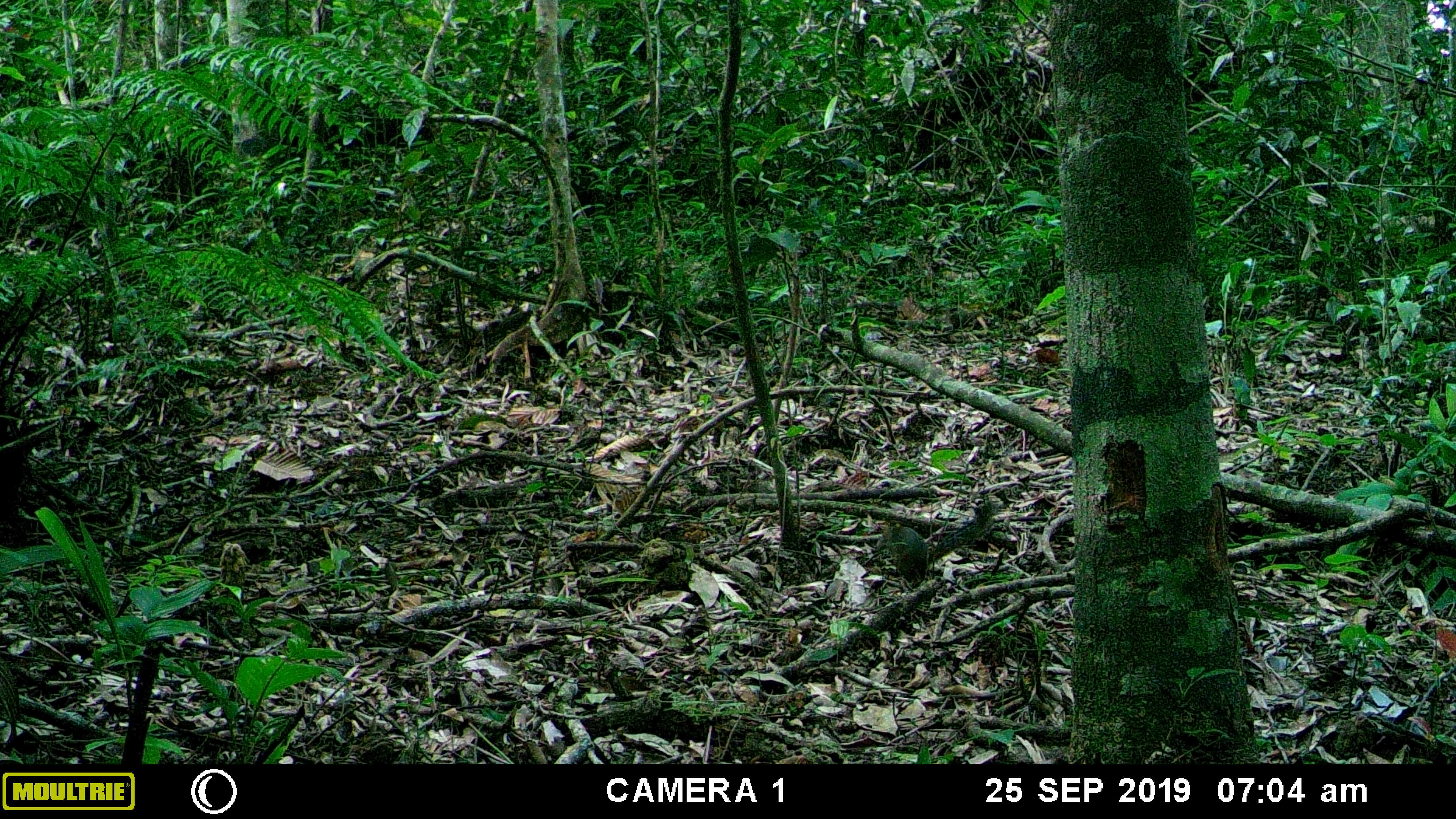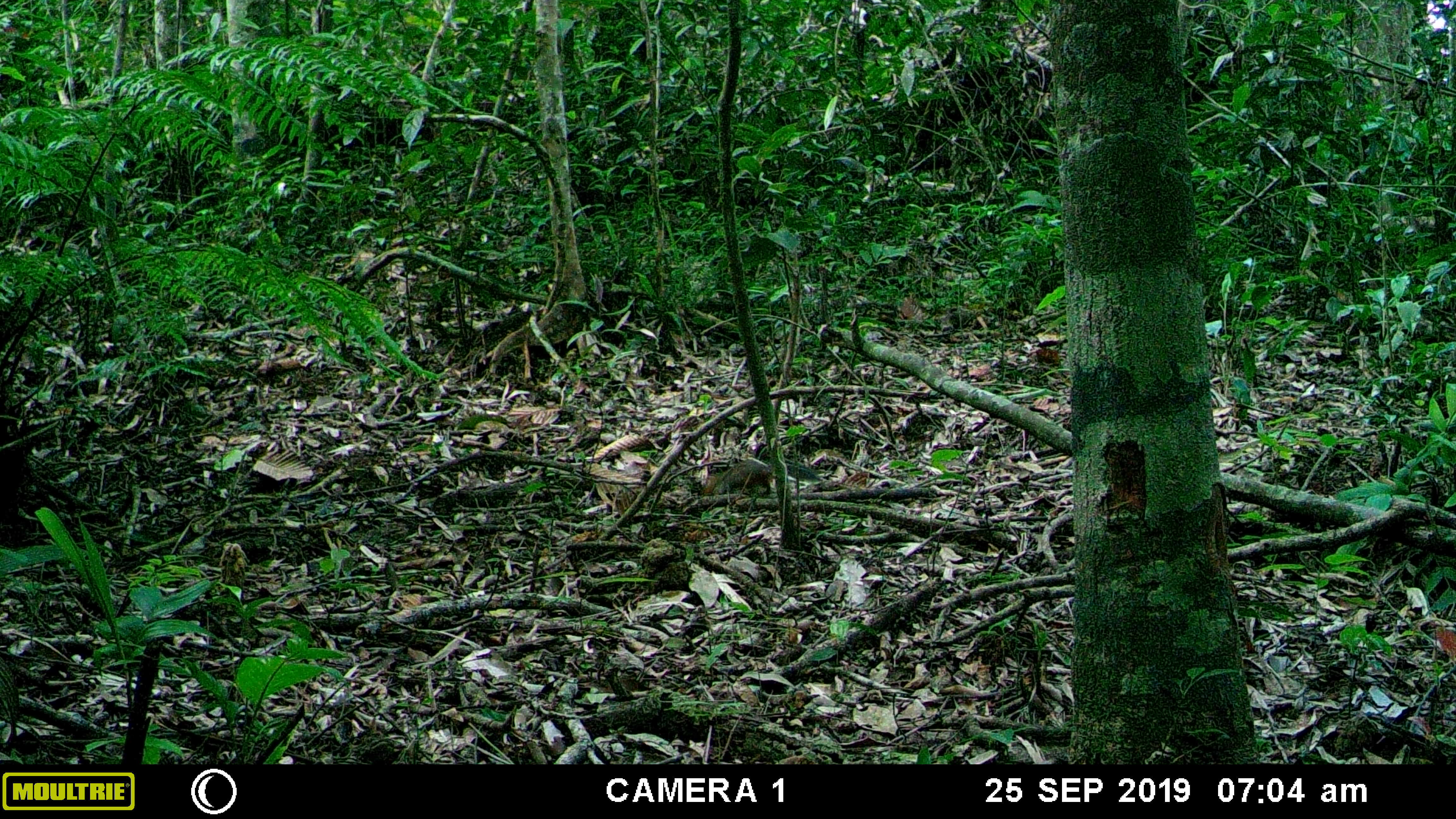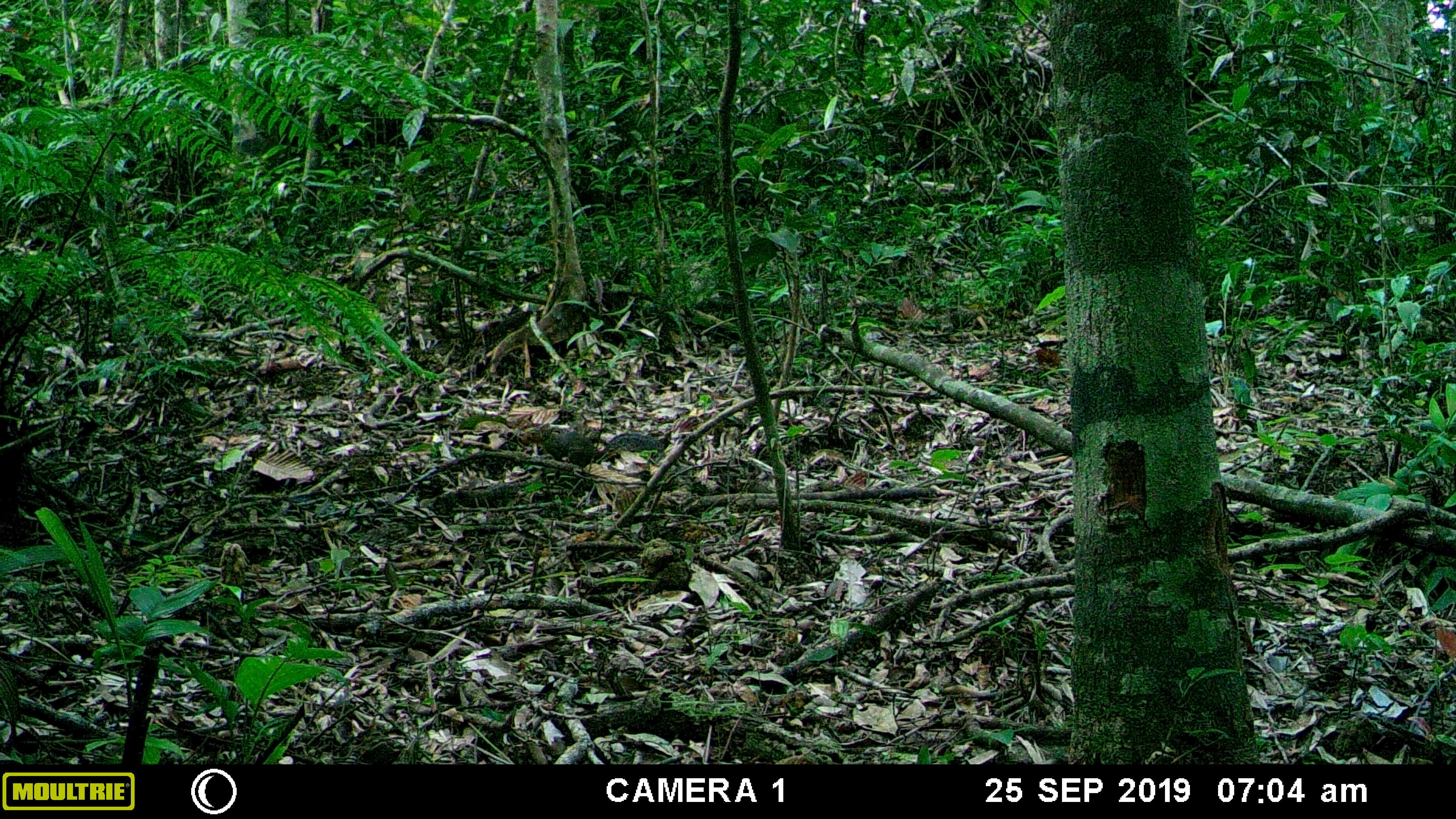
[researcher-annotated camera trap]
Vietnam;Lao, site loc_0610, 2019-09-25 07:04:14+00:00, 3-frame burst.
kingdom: Animalia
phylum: Chordata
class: Mammalia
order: Rodentia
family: Sciuridae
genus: Dremomys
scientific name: Dremomys rufigenis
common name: red-cheeked squirrel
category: red cheeked squirrel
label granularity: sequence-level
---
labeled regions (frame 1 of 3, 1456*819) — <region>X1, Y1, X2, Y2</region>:
red cheeked squirrel: <region>876, 503, 994, 588</region>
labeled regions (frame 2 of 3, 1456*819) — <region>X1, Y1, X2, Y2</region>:
red cheeked squirrel: <region>712, 457, 823, 495</region>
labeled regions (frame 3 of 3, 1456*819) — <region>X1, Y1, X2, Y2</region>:
red cheeked squirrel: <region>527, 423, 663, 468</region>